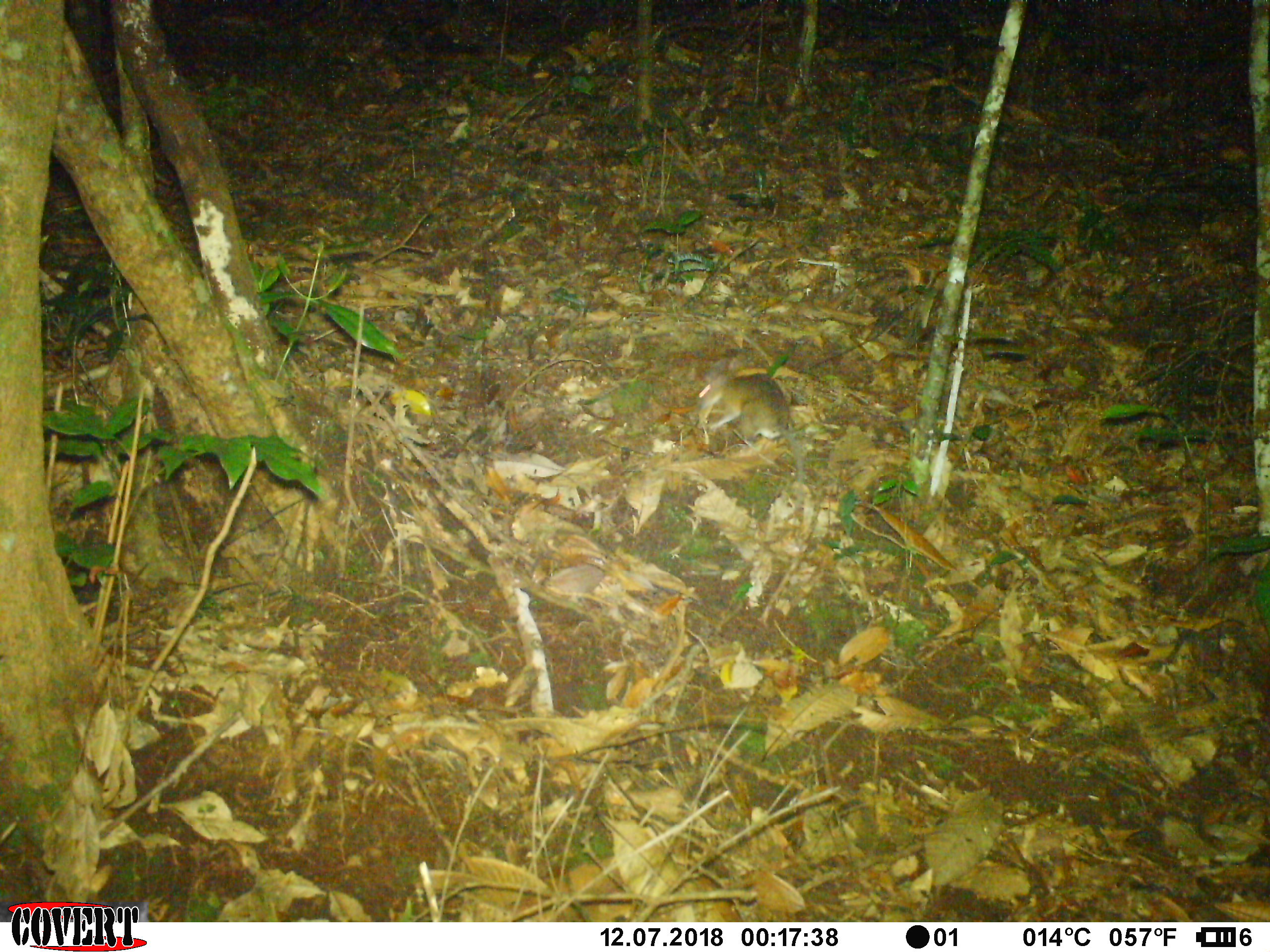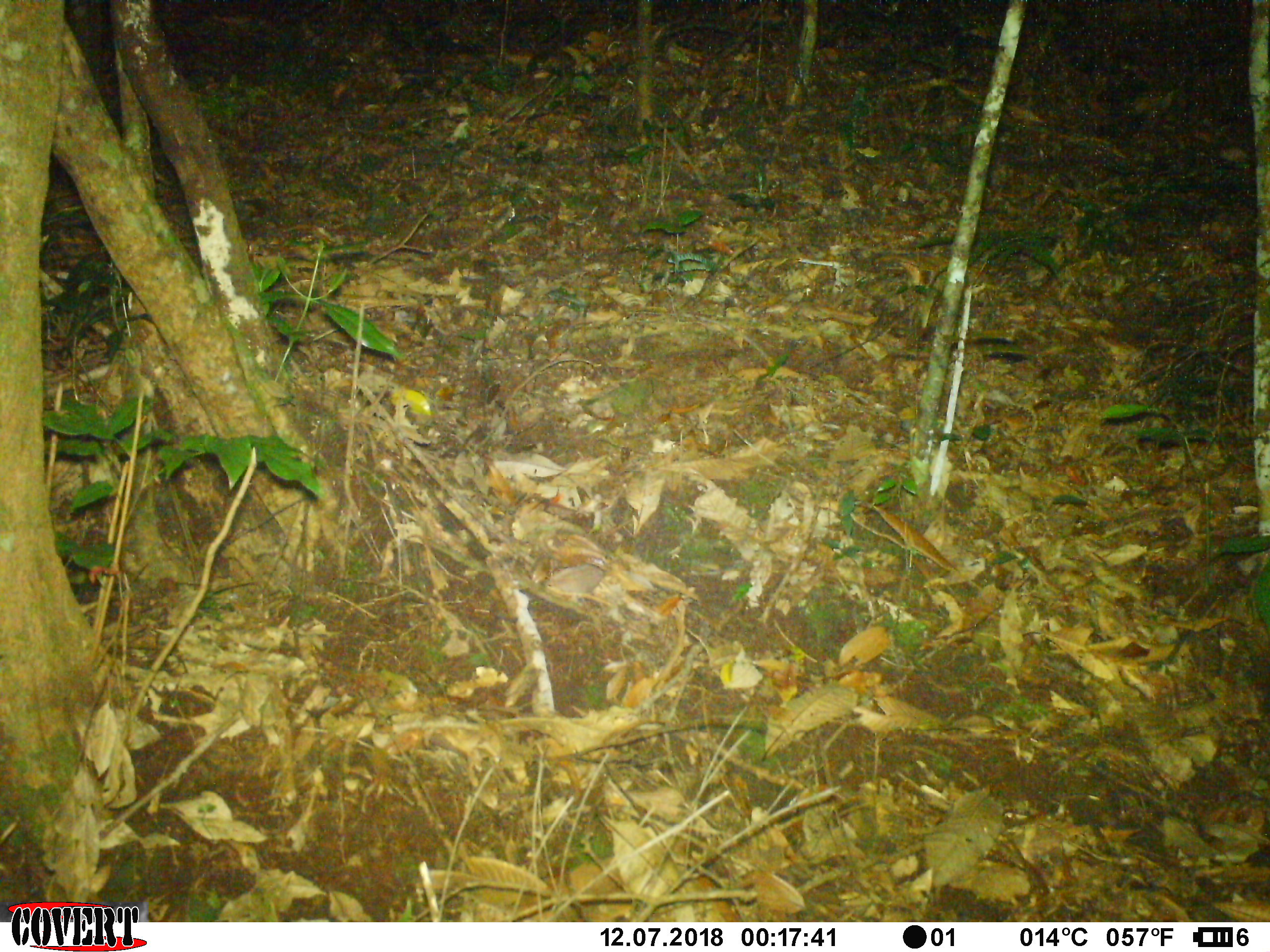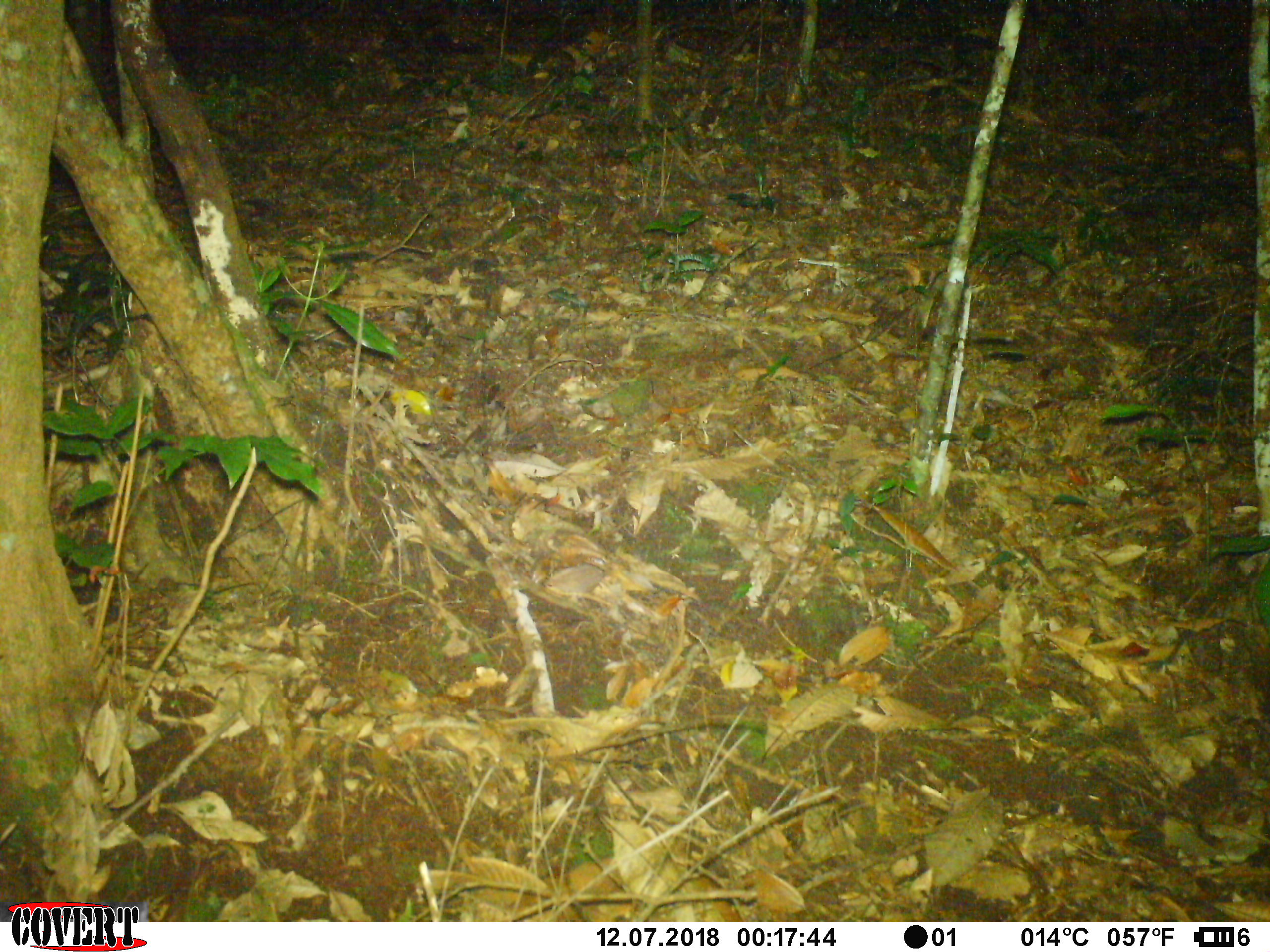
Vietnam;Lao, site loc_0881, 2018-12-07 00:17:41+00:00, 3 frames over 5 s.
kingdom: Animalia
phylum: Chordata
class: Mammalia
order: Rodentia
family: Muridae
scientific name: Muridae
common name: old-world mice and rats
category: unidentified murid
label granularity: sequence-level